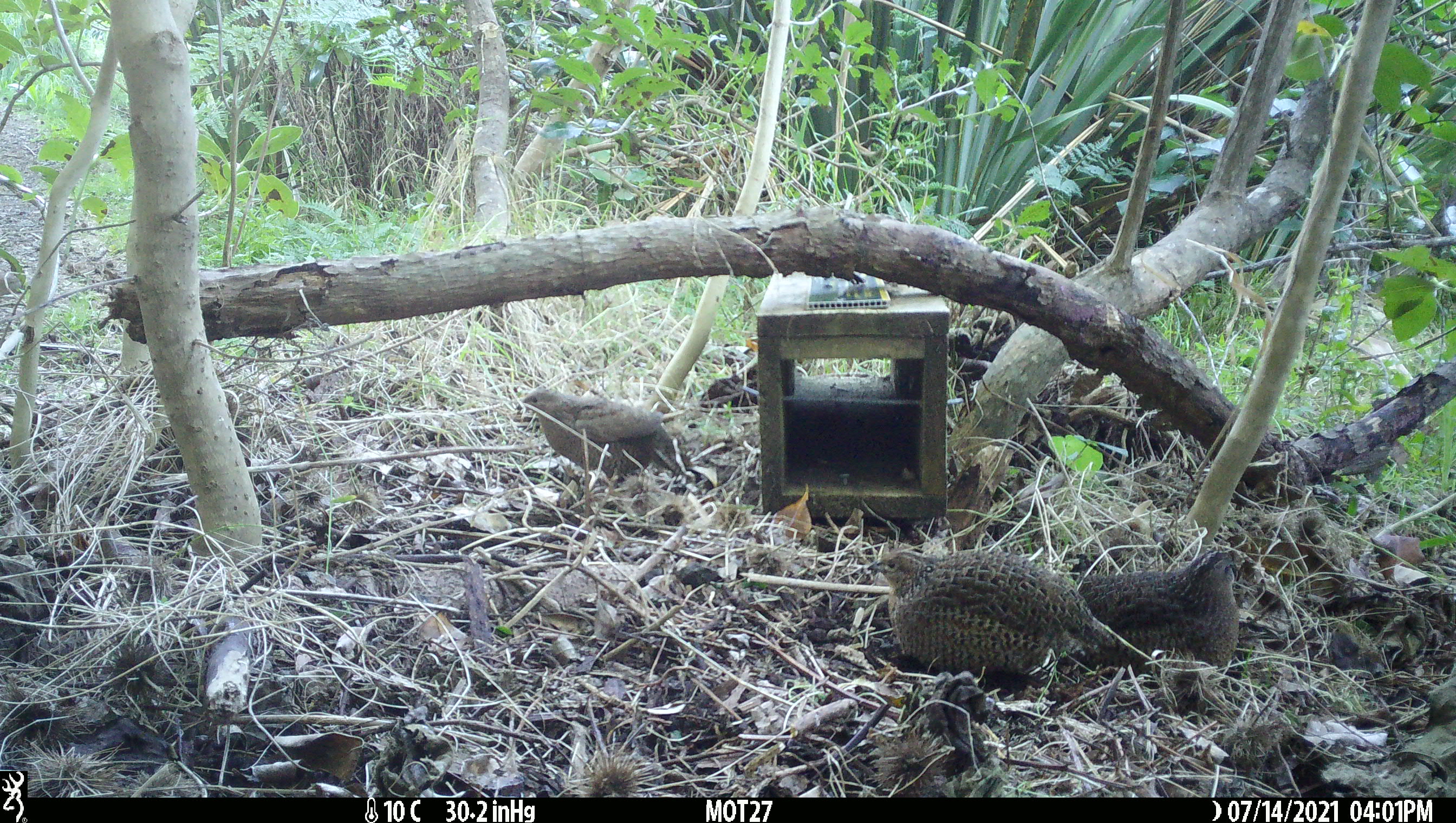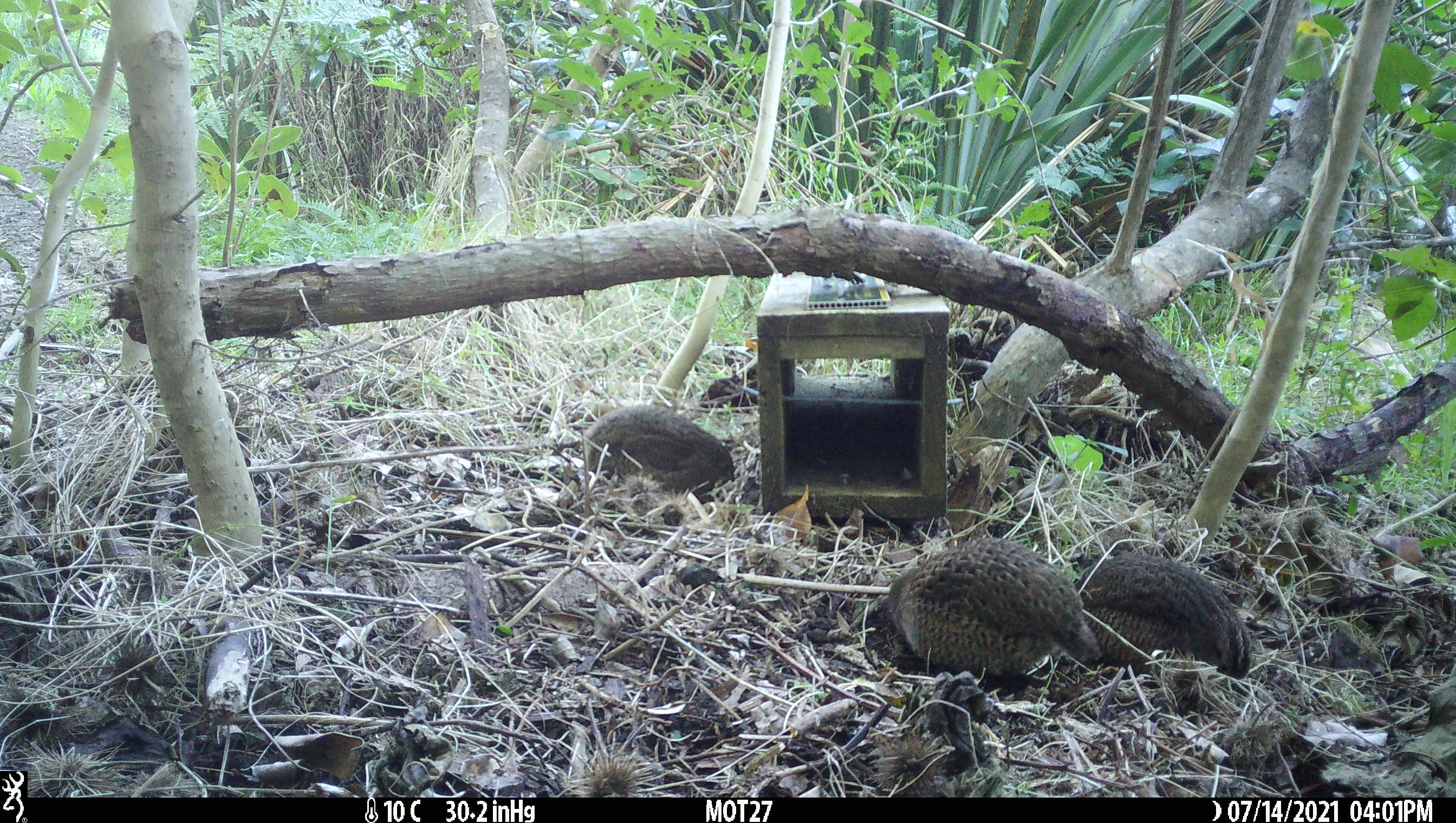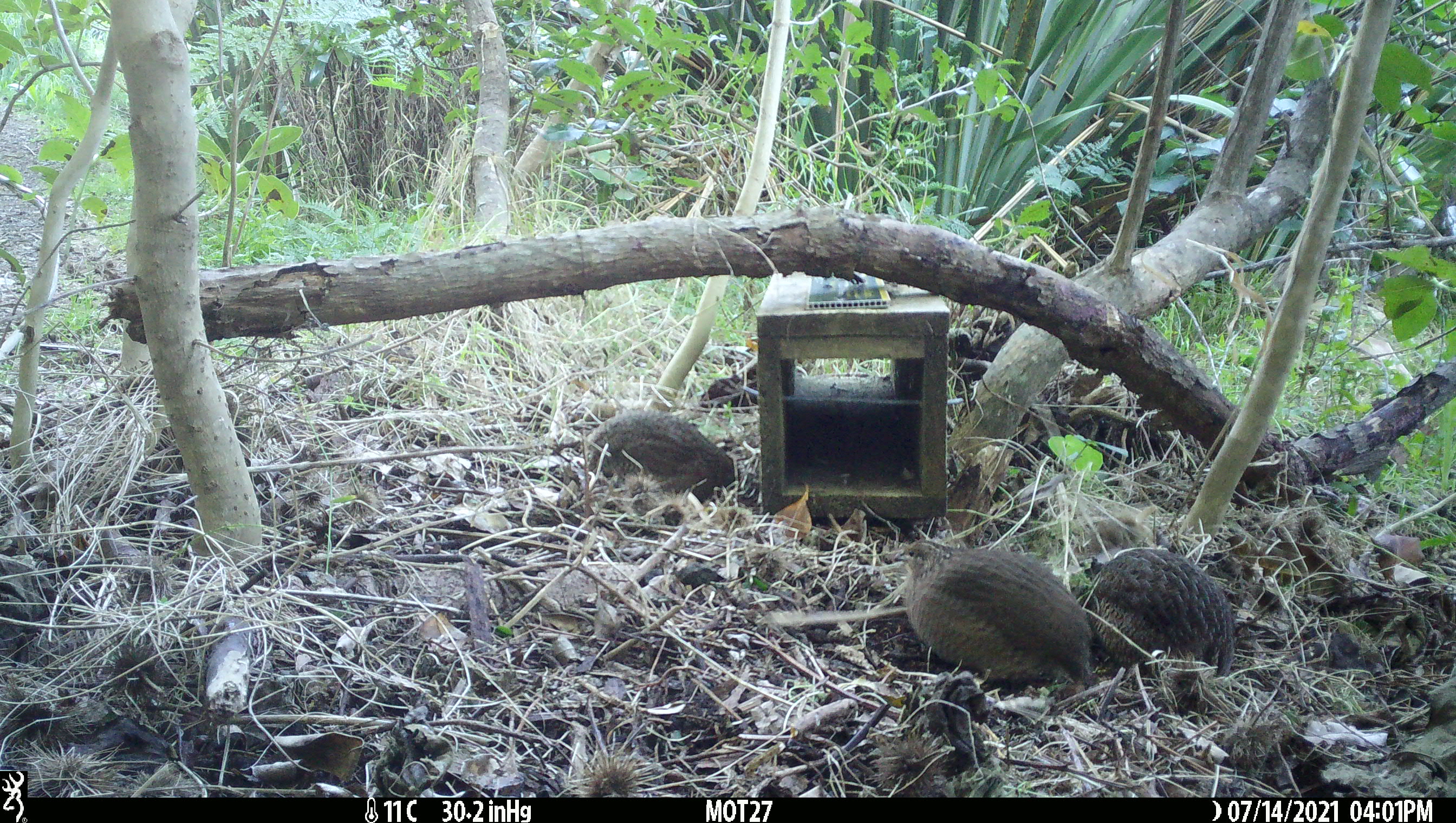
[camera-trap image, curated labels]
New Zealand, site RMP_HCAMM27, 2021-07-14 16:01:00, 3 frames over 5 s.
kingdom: Animalia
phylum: Chordata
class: Aves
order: Galliformes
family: Phasianidae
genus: Synoicus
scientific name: Synoicus ypsilophorus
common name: brown quail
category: quail brown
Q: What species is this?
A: Quail brown (brown quail) (Synoicus ypsilophorus).